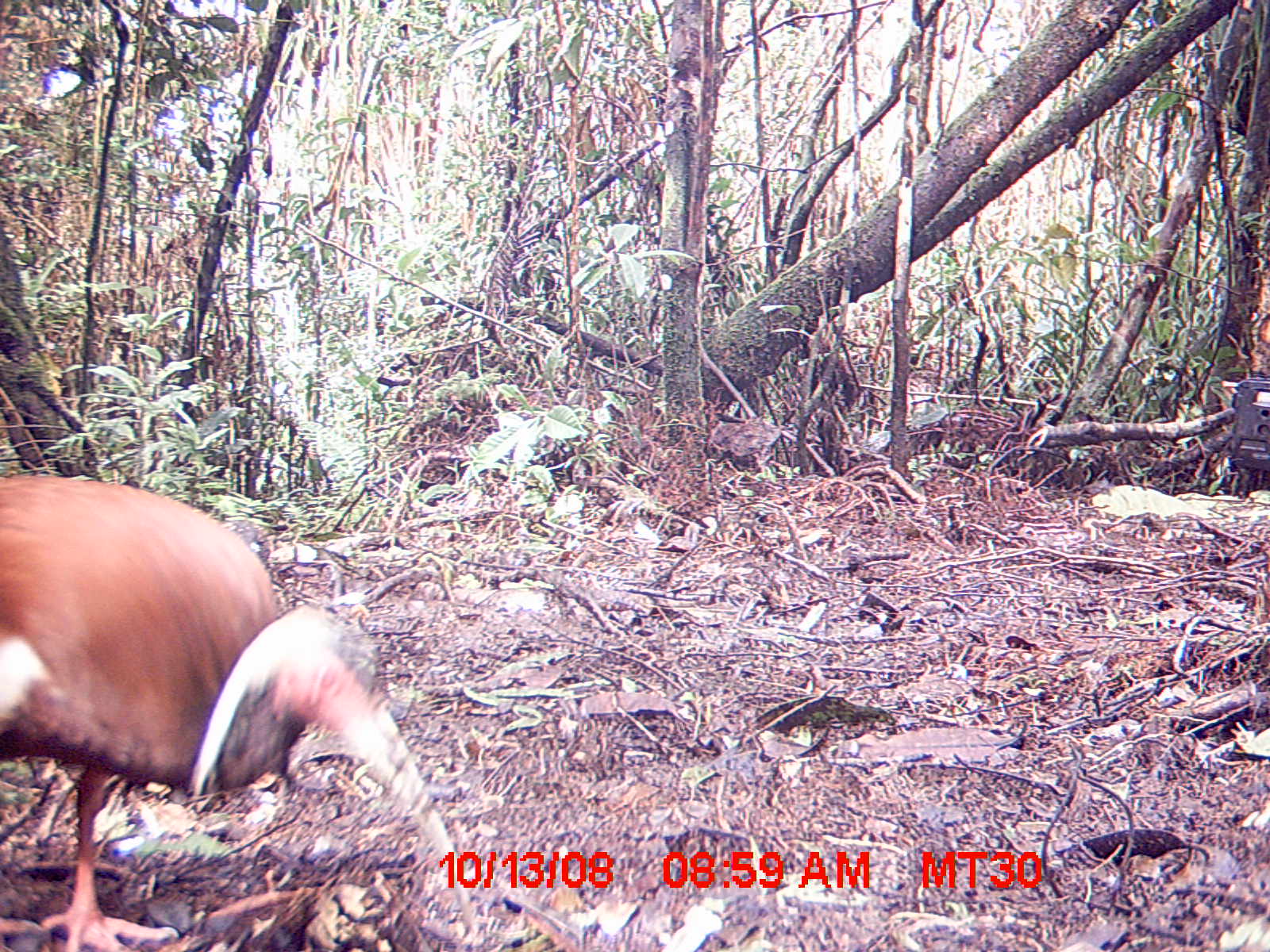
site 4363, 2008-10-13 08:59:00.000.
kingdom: Animalia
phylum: Chordata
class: Aves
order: Pelecaniformes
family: Threskiornithidae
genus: Lophotibis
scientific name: Lophotibis cristata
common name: madagascan ibis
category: lophotibis cristataa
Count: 2.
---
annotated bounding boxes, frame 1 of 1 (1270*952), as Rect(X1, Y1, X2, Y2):
lophotibis cristataa: Rect(0, 470, 479, 952)